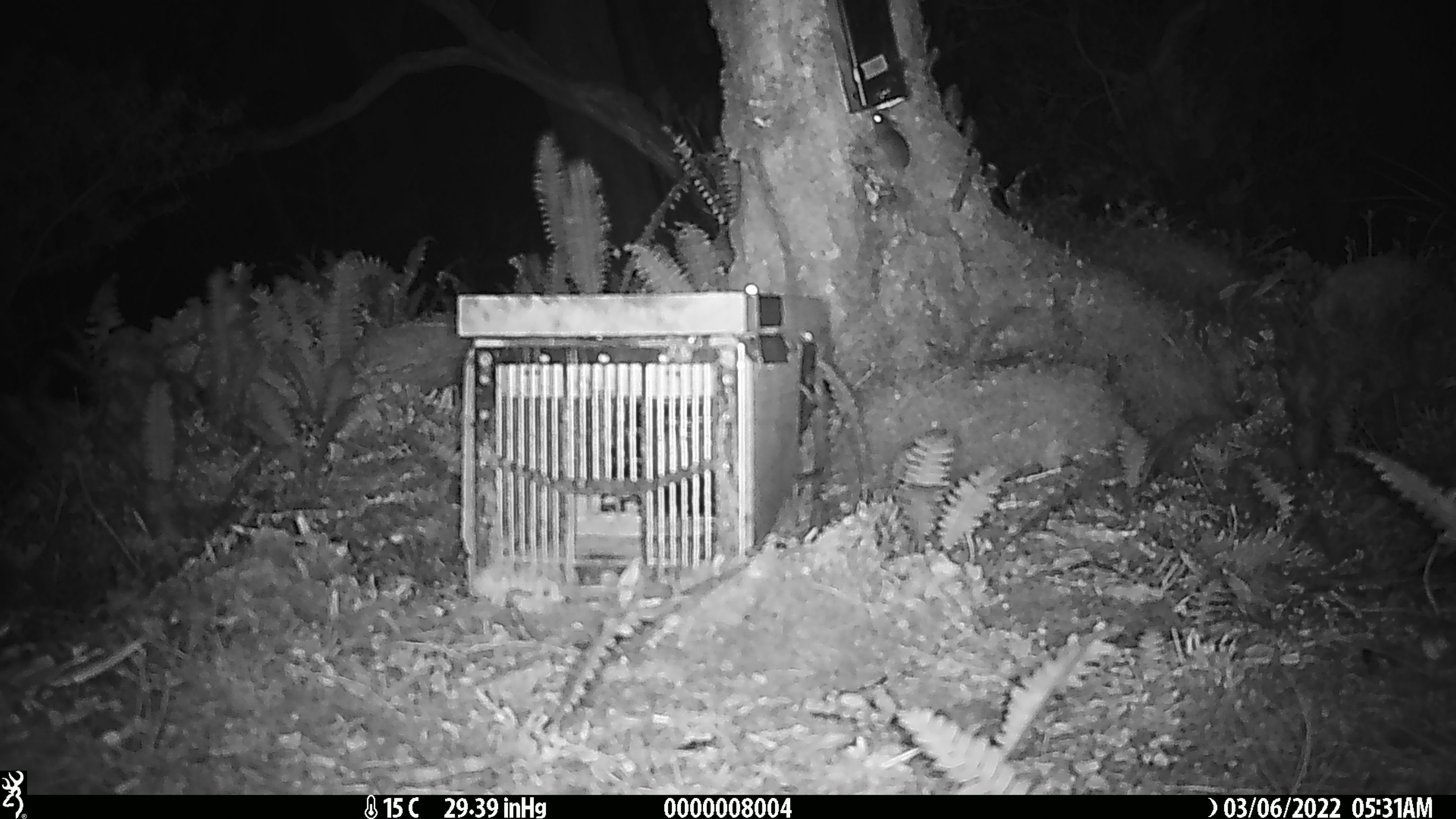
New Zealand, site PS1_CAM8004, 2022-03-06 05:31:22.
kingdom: Animalia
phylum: Chordata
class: Mammalia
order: Rodentia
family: Muridae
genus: Mus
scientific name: Mus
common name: mouse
Mouse (Mus).